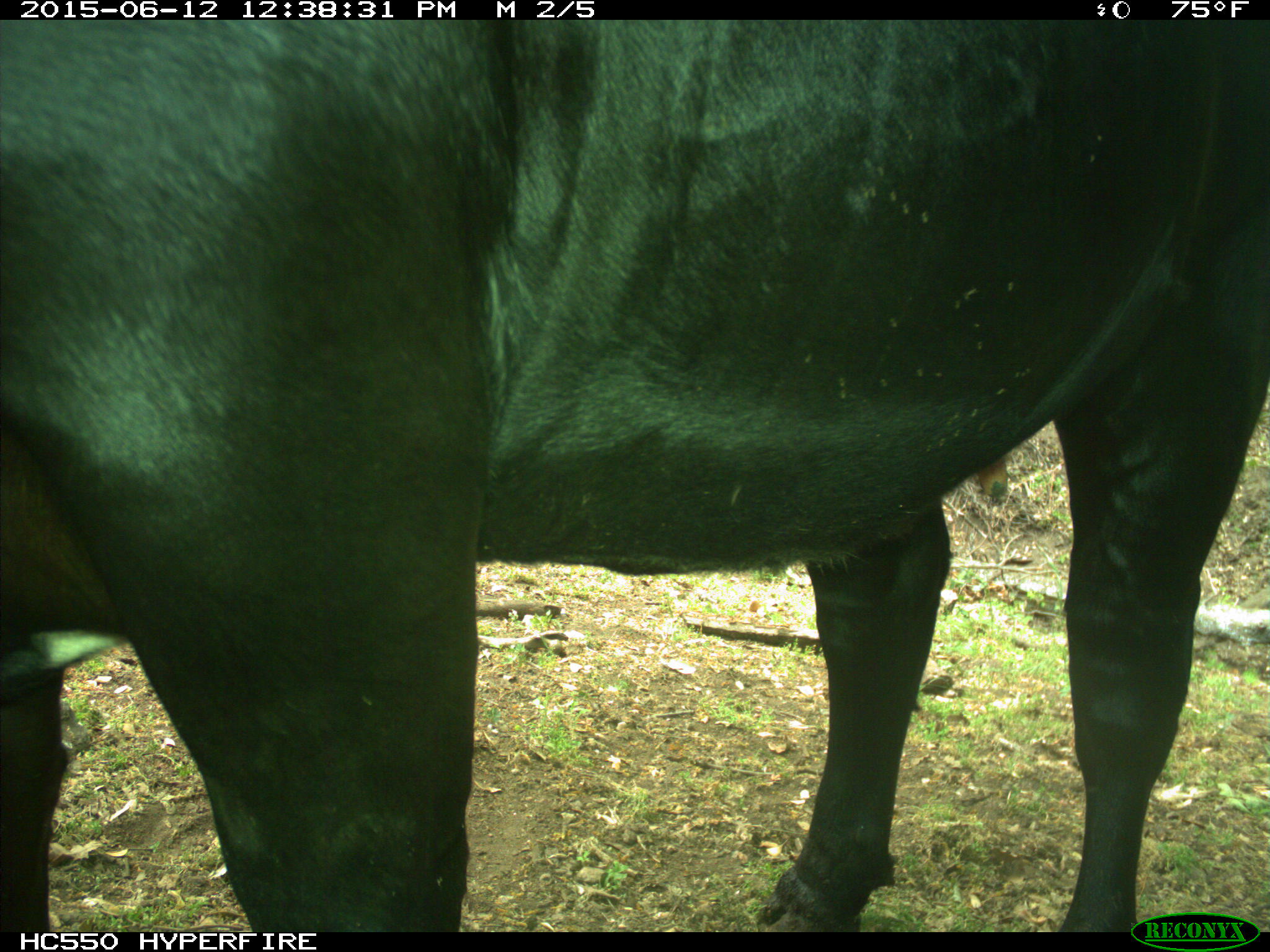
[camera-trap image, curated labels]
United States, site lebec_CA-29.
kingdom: Animalia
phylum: Chordata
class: Mammalia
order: Artiodactyla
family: Bovidae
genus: Bos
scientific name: Bos taurus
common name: domestic cow